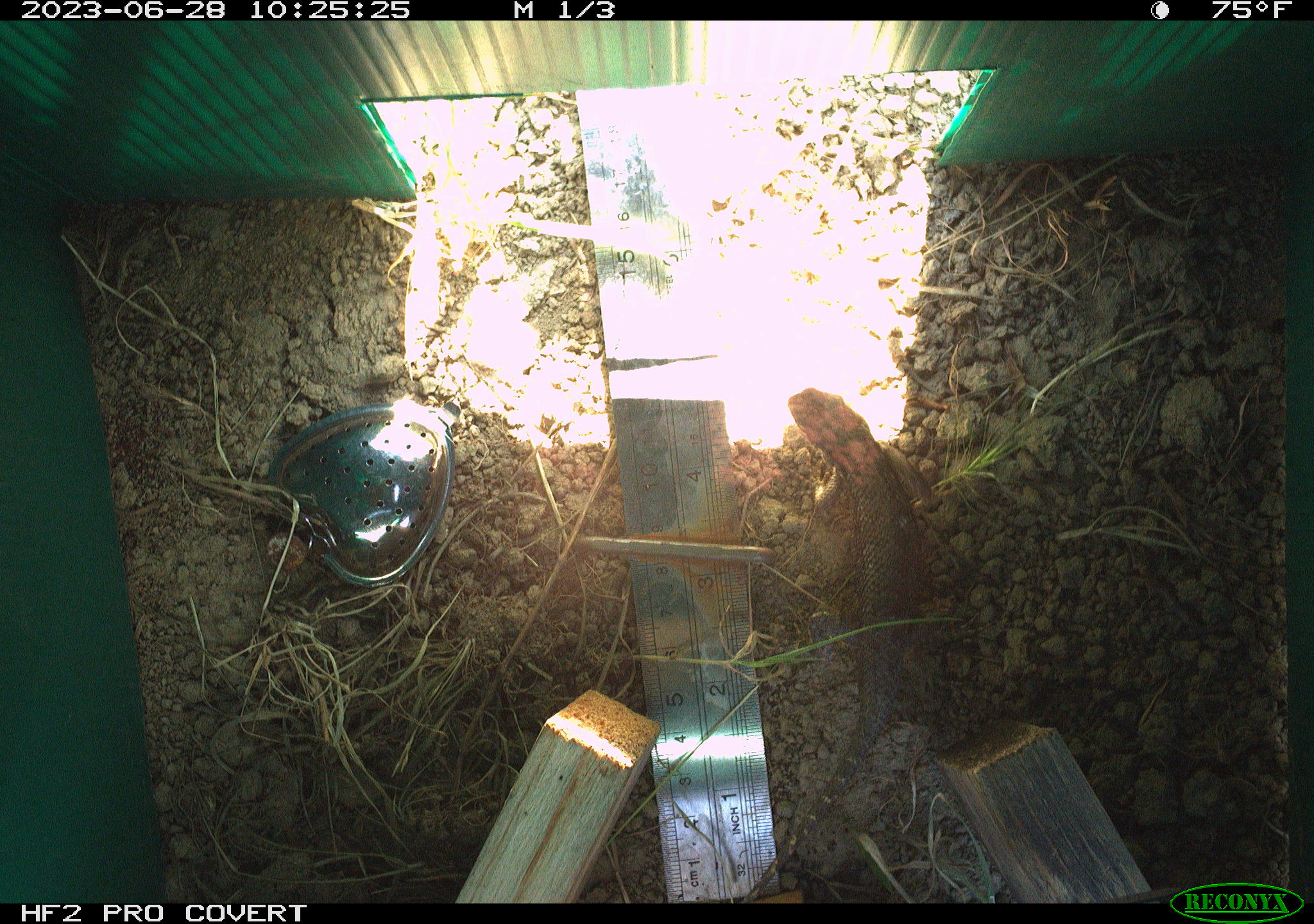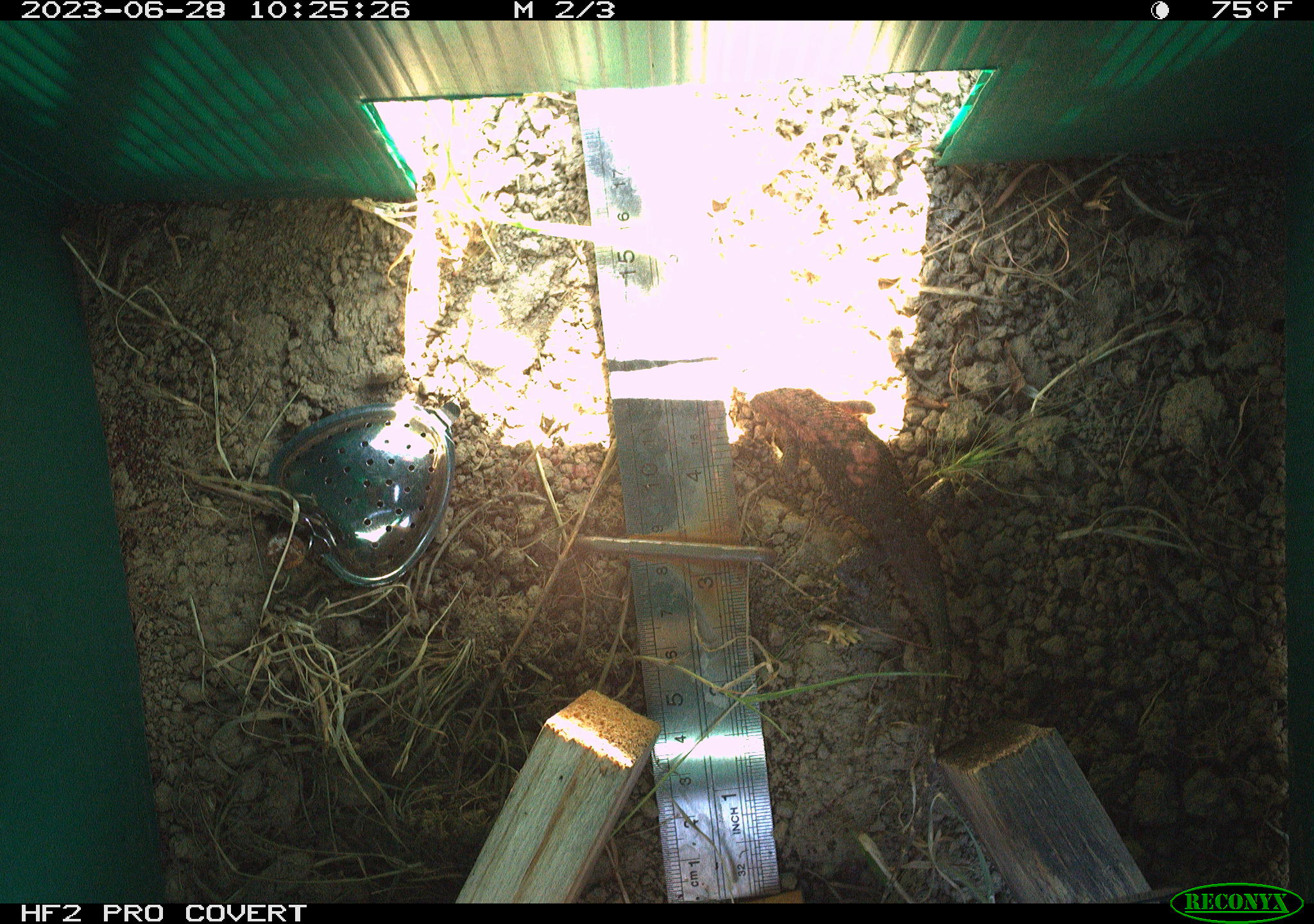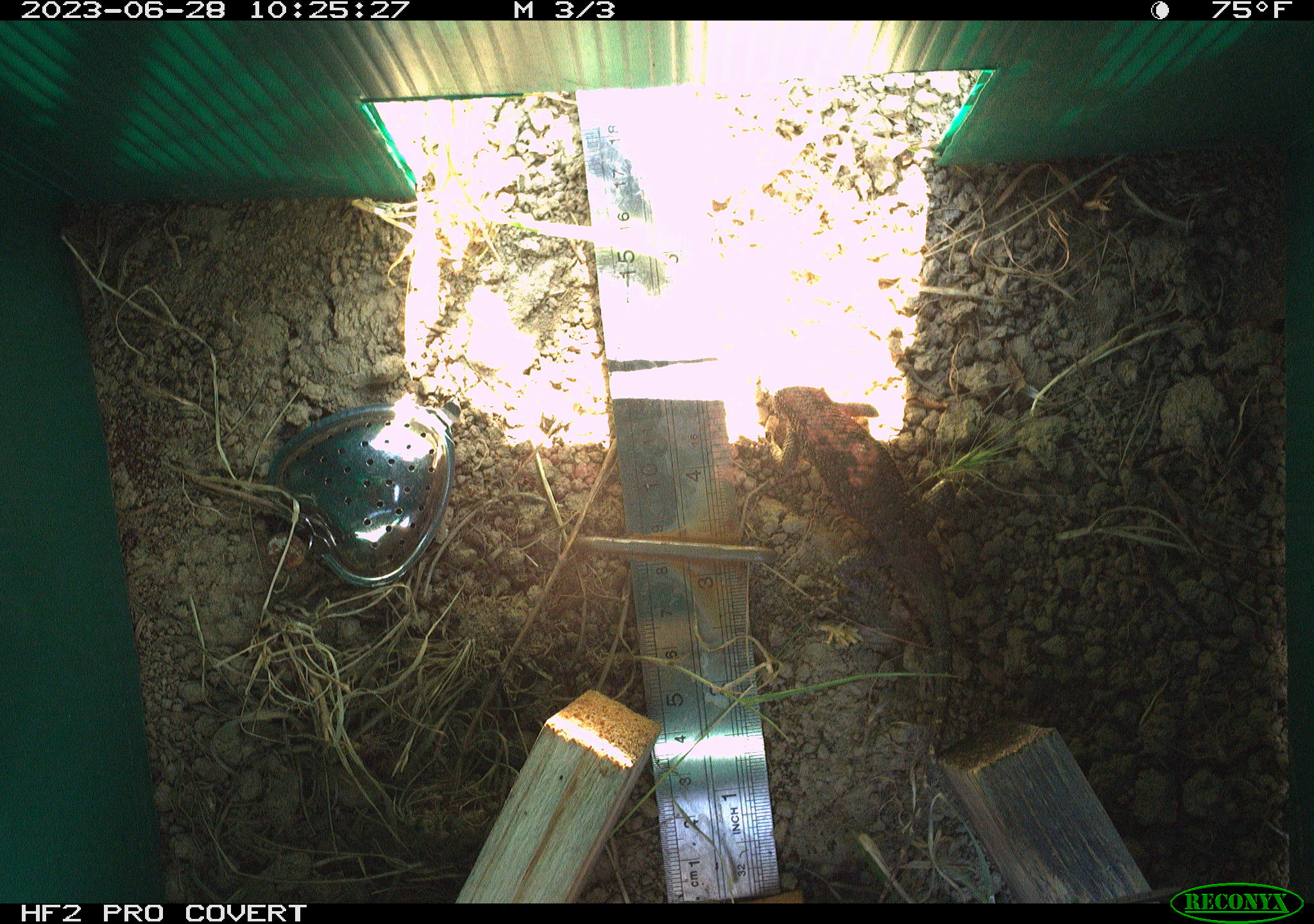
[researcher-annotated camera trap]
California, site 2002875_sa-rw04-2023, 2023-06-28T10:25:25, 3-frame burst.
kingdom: Animalia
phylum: Chordata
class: Reptilia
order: Squamata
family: Phrynosomatidae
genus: Sceloporus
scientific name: Sceloporus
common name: spiny lizards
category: sceloporus species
Sceloporus species (spiny lizards) (Sceloporus).